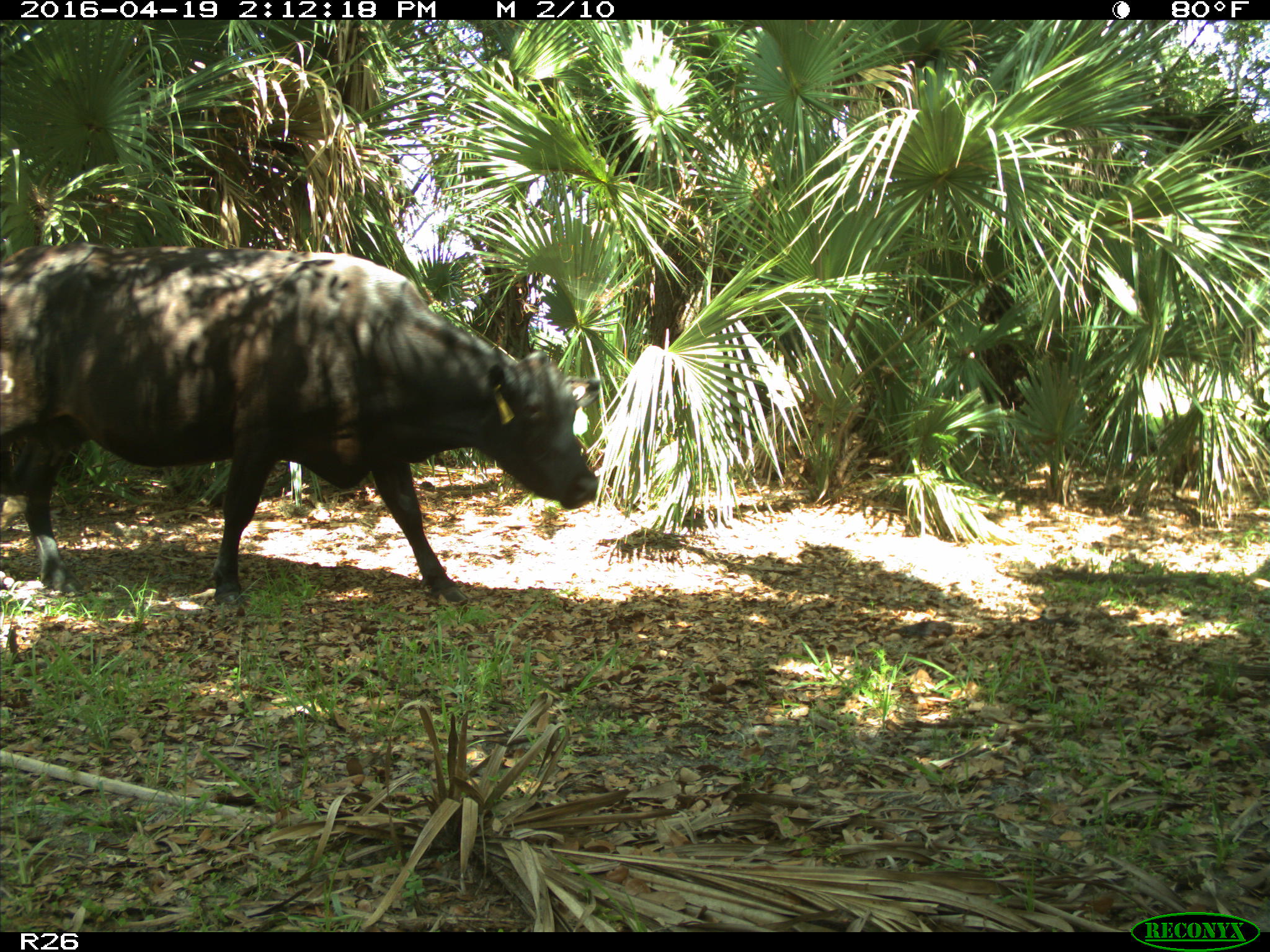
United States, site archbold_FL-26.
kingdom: Animalia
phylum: Chordata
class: Mammalia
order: Artiodactyla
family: Bovidae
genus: Bos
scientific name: Bos taurus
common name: domestic cow